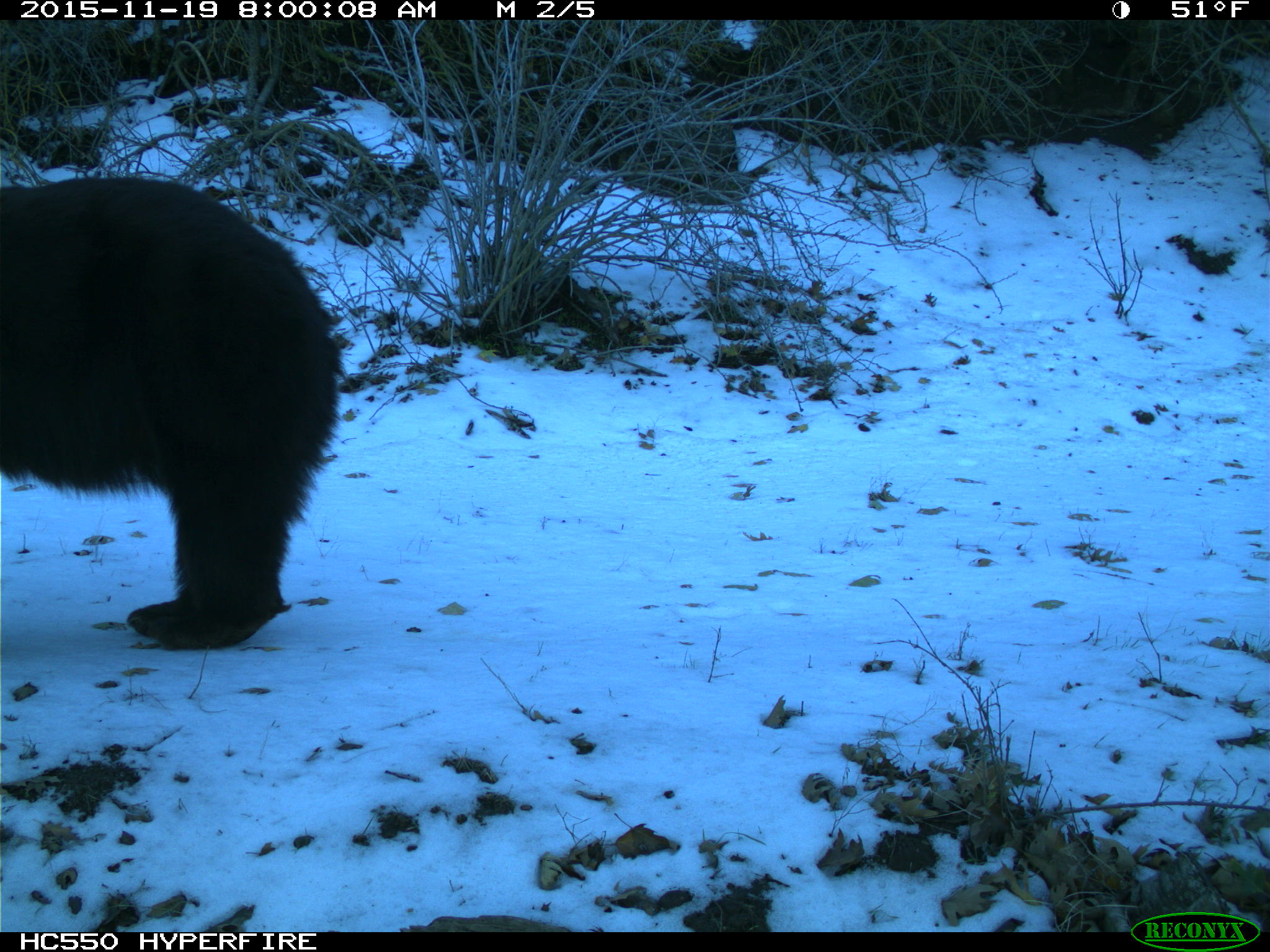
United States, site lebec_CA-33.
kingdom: Animalia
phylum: Chordata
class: Mammalia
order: Carnivora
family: Ursidae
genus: Ursus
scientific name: Ursus americanus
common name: american black bear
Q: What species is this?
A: Ursus americanus (american black bear).